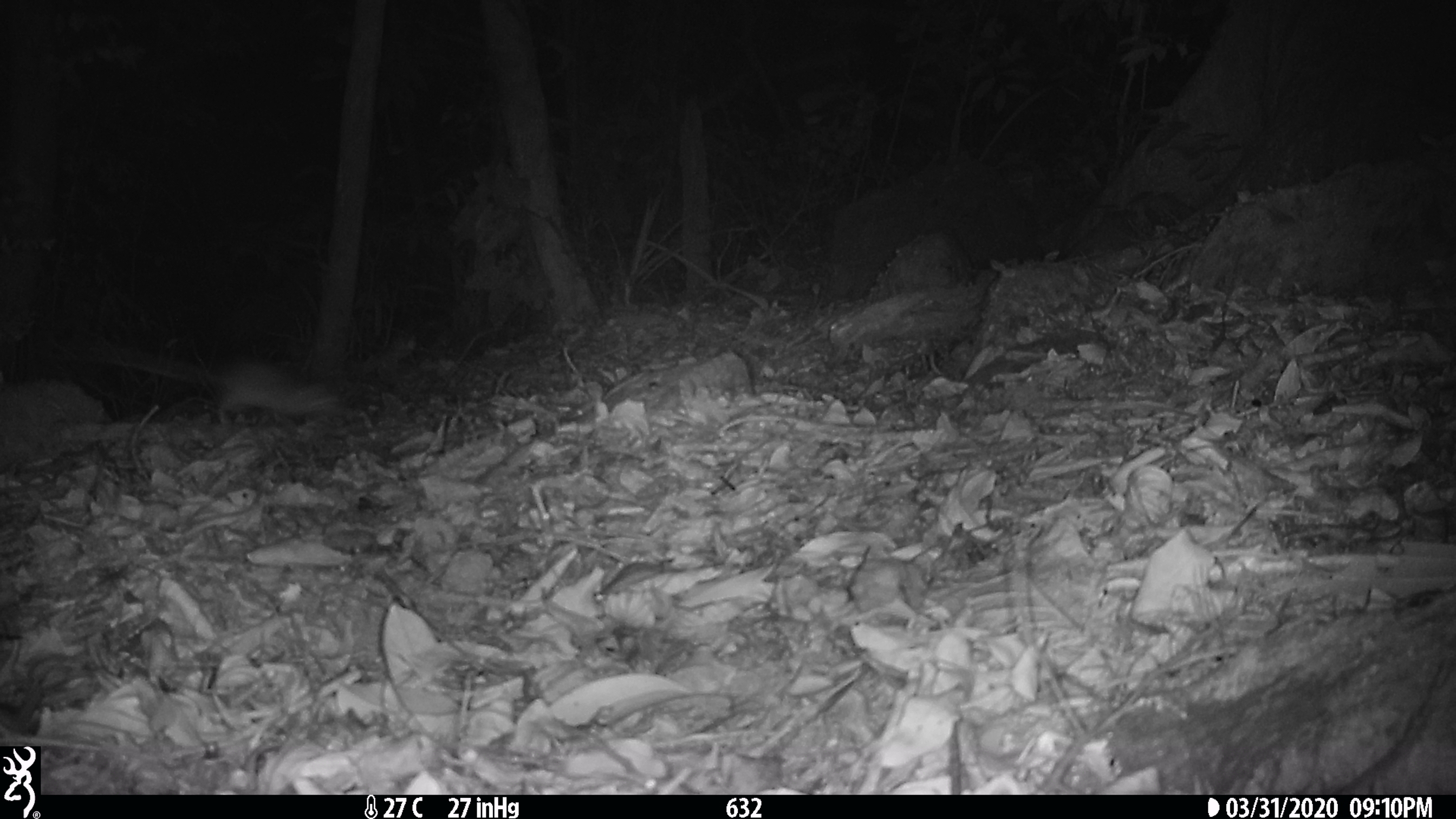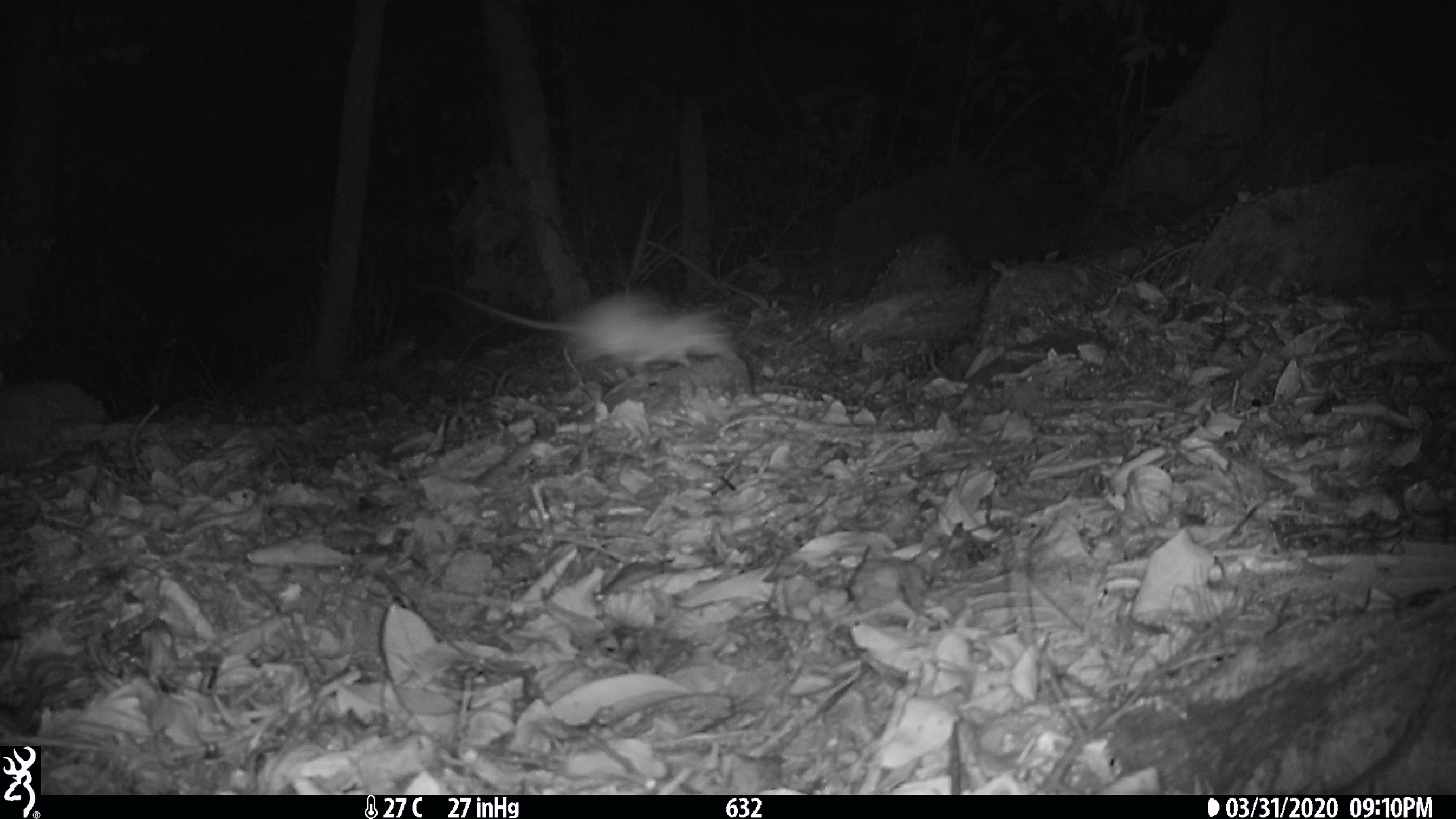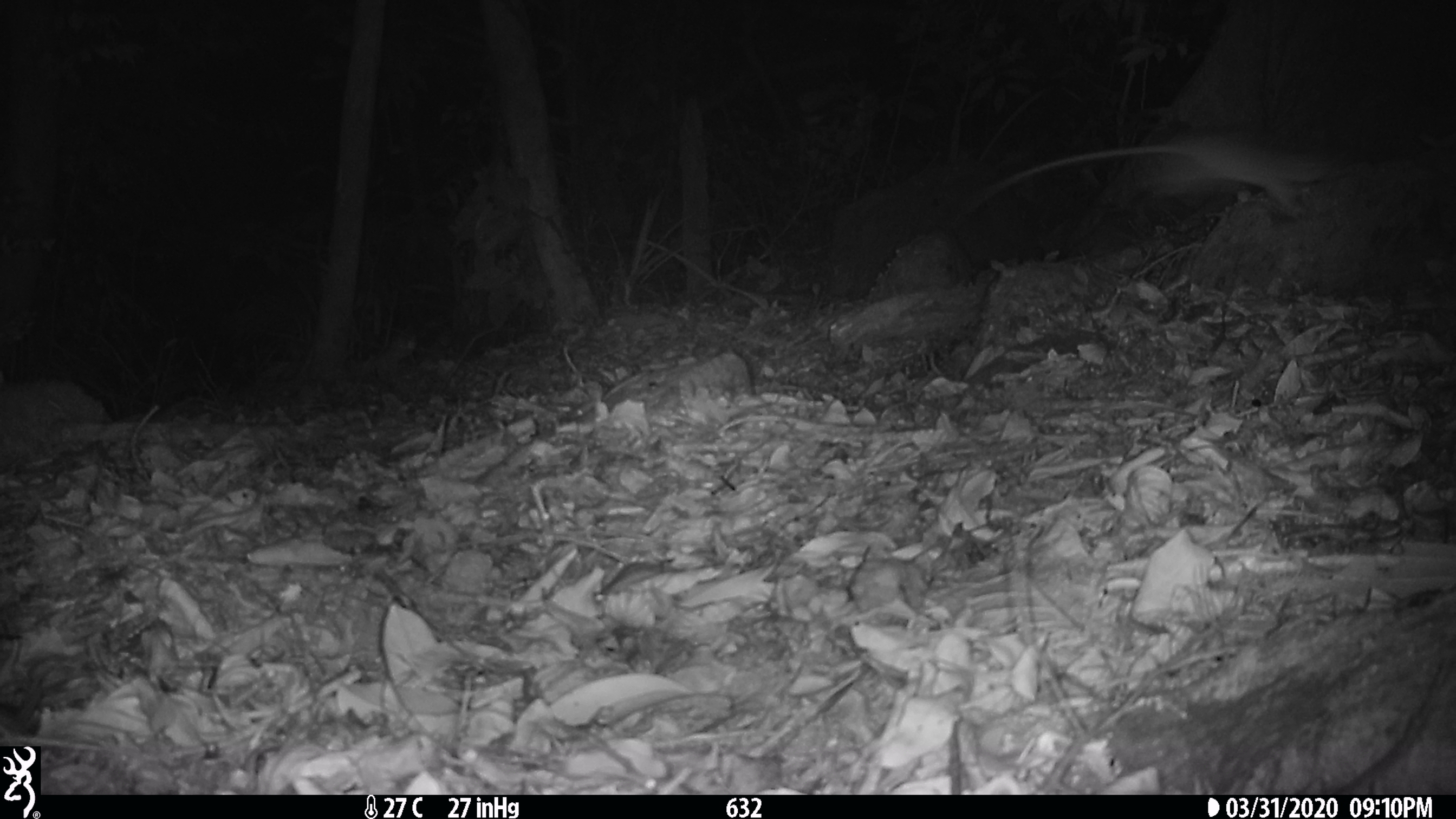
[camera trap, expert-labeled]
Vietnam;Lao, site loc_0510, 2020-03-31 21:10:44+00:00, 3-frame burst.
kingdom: Animalia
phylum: Chordata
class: Mammalia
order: Rodentia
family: Muridae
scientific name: Muridae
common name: old-world mice and rats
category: unidentified murid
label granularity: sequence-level